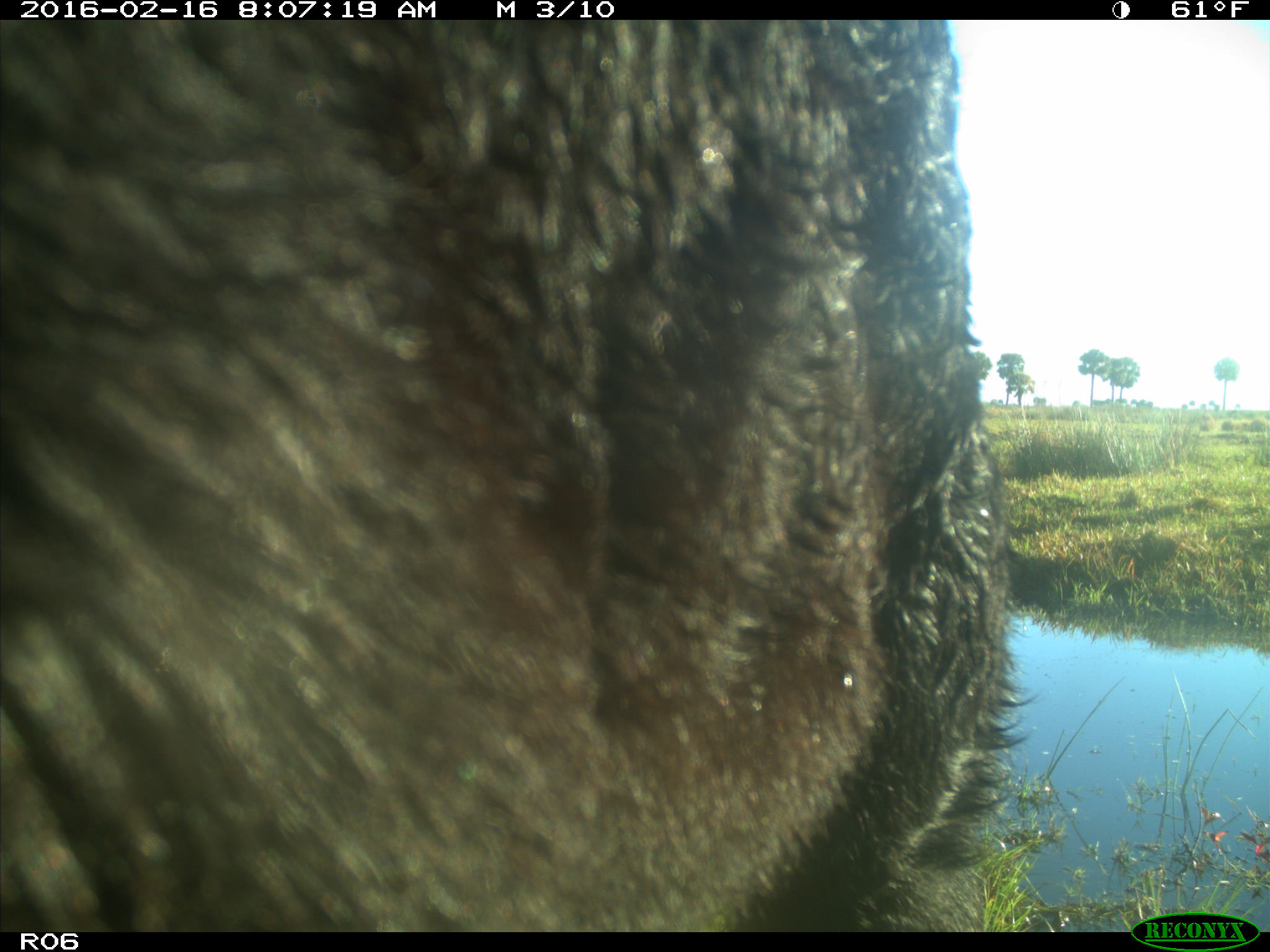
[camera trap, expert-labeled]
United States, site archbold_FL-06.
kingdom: Animalia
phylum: Chordata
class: Mammalia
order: Artiodactyla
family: Bovidae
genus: Bos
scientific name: Bos taurus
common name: domestic cow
Bos taurus (domestic cow).